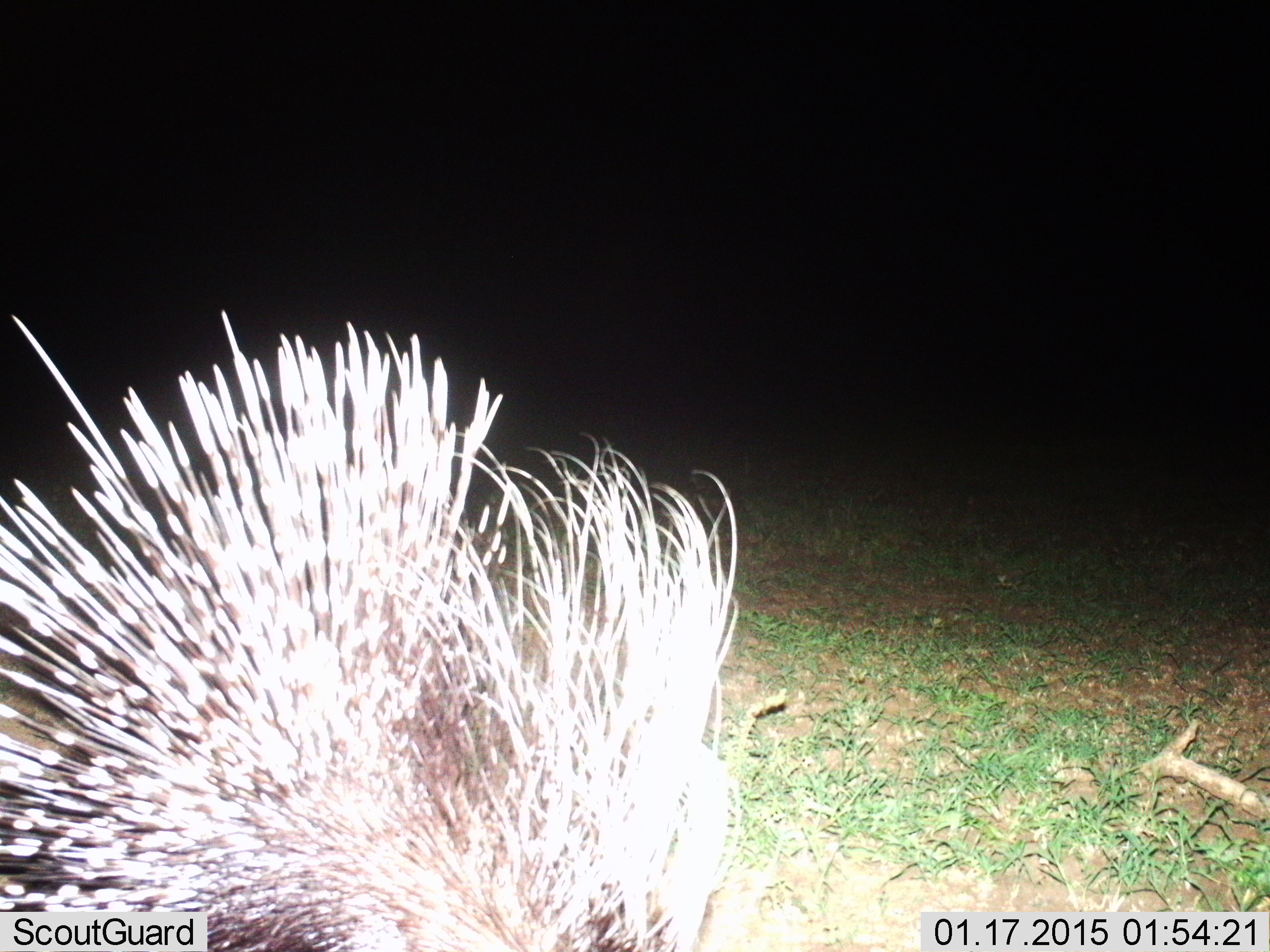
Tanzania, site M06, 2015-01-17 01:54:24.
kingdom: Animalia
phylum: Chordata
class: Mammalia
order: Rodentia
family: Hystricidae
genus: Hystrix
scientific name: Hystrix cristata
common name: crested porcupine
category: porcupine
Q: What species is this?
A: Porcupine (crested porcupine) (Hystrix cristata).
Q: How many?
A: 1.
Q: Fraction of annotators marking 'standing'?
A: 90%.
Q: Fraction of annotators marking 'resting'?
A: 0%.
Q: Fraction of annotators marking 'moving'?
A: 10%.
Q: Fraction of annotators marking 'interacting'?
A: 0%.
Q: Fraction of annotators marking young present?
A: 0%.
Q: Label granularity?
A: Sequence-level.